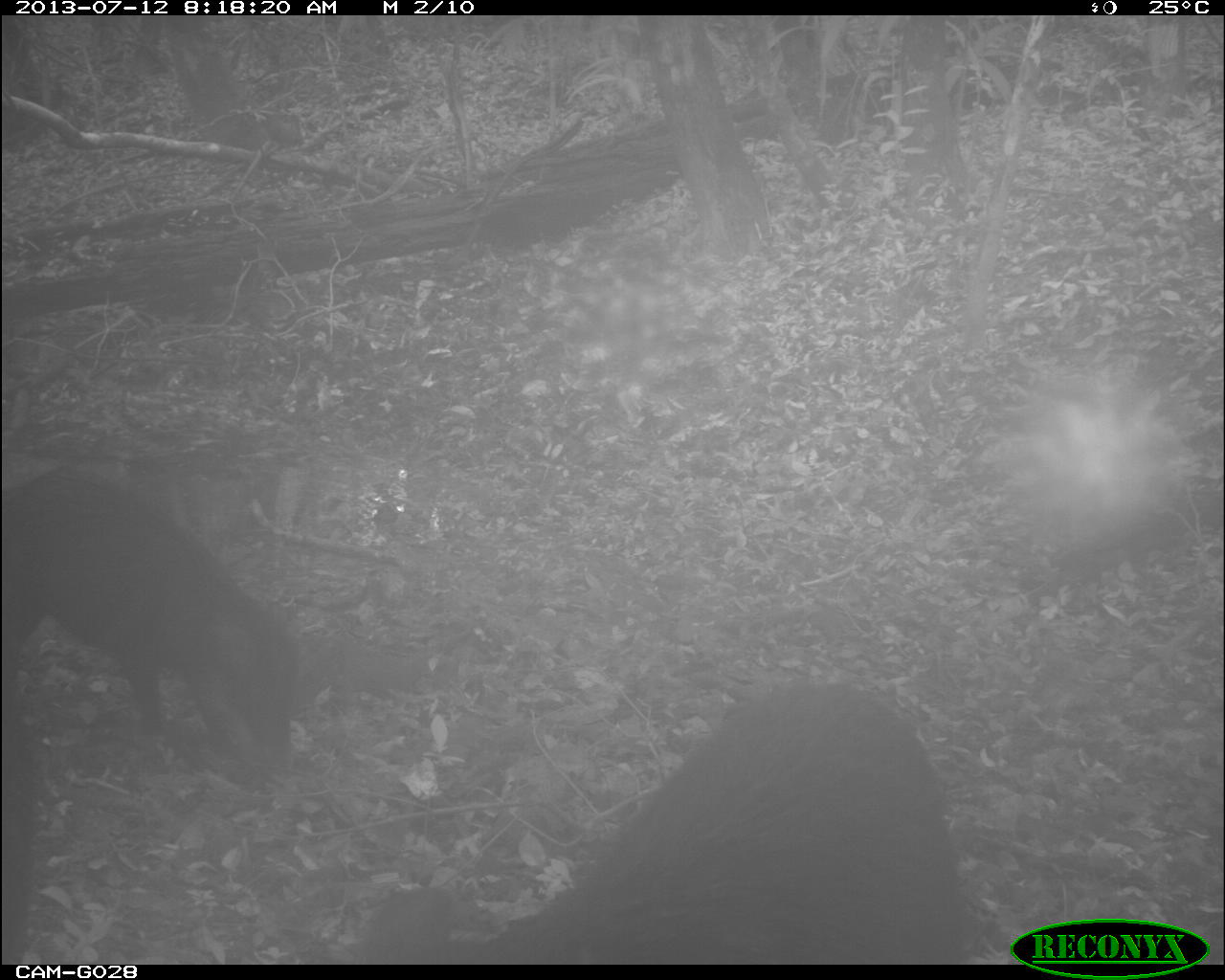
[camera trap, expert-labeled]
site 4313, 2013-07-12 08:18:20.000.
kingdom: Animalia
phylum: Chordata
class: Mammalia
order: Artiodactyla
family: Tayassuidae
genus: Tayassu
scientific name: Tayassu pecari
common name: white-lipped peccary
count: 25